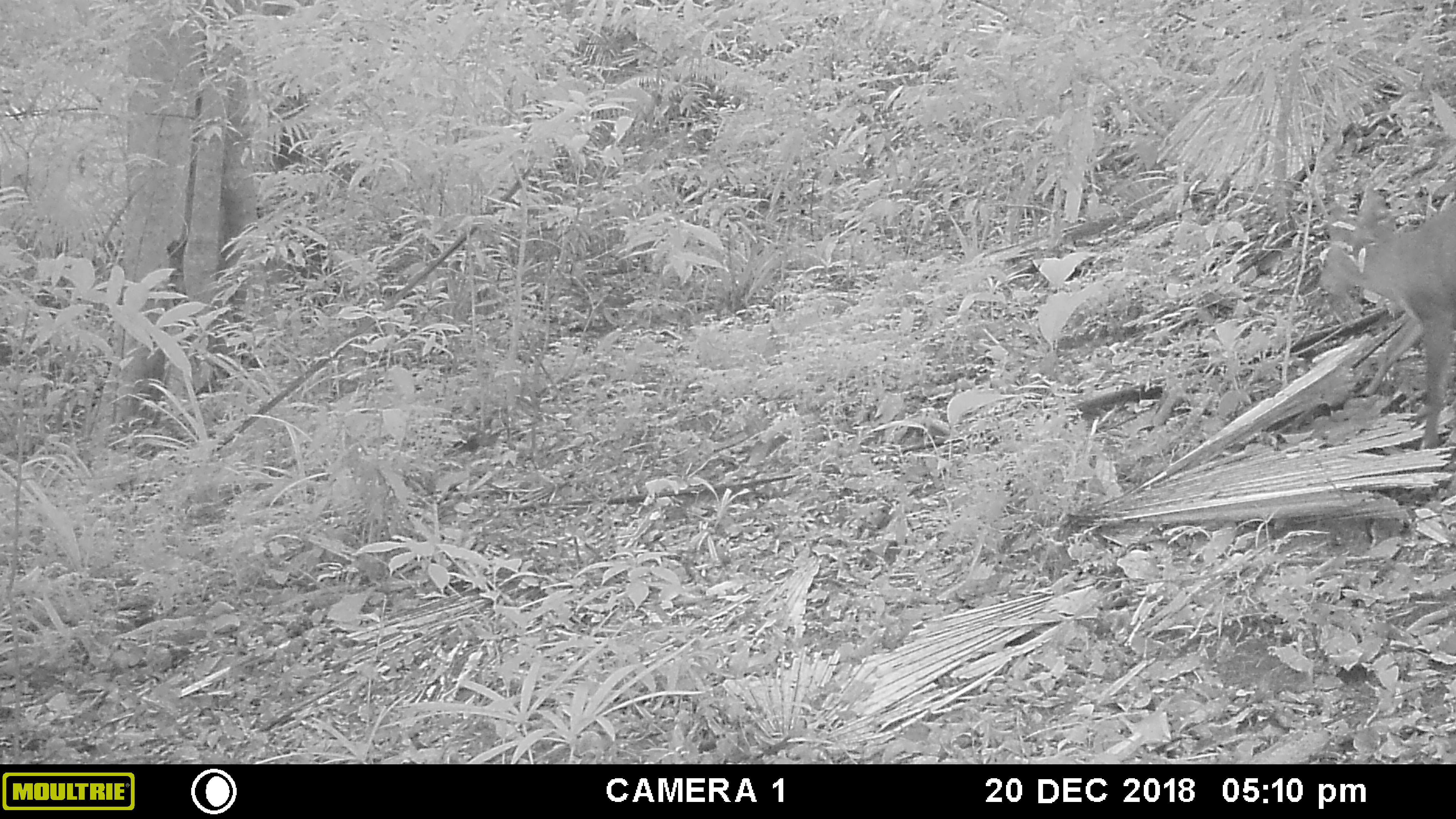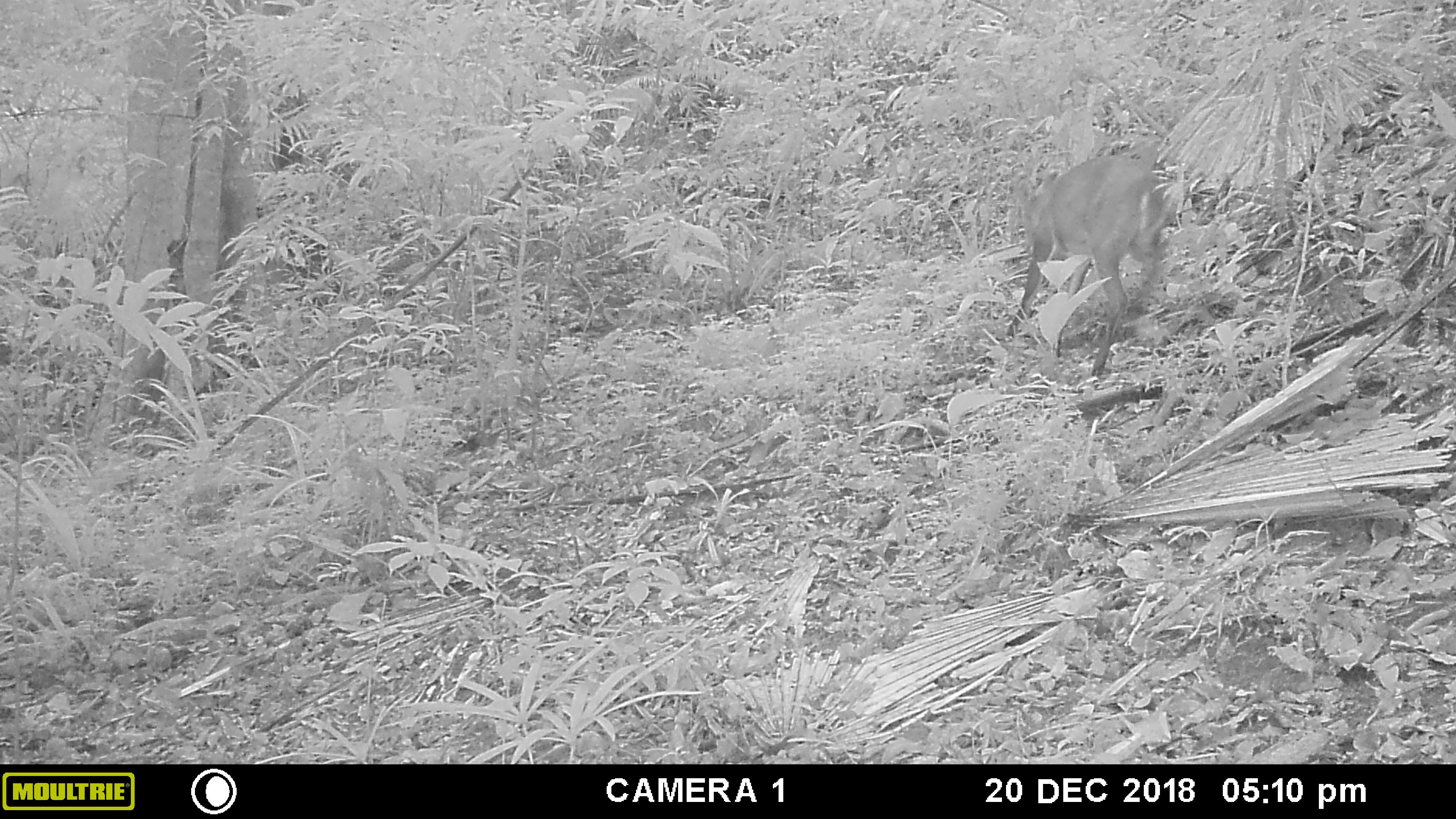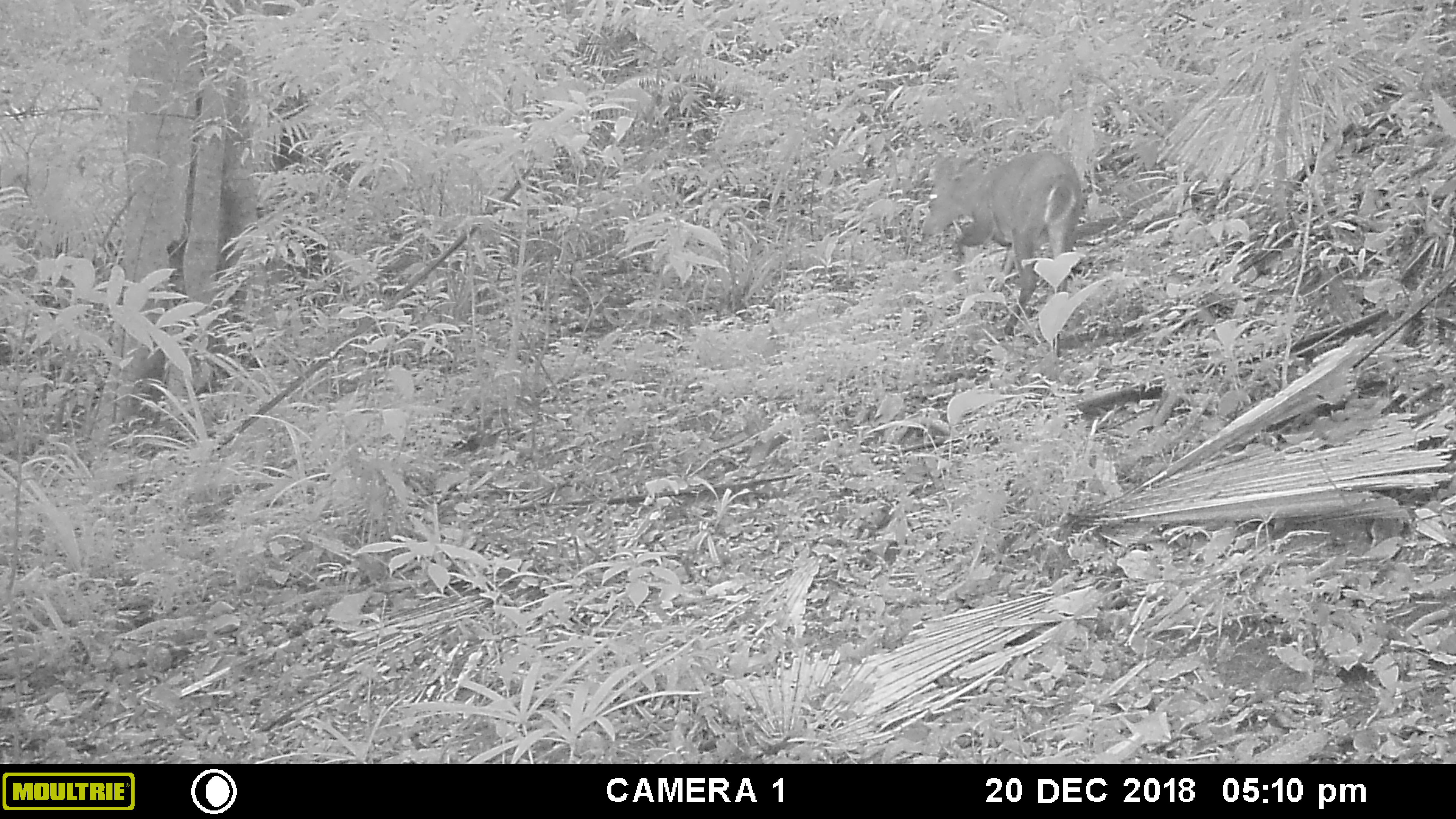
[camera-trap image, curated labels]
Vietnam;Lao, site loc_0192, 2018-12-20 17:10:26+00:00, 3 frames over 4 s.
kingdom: Animalia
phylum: Chordata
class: Mammalia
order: Artiodactyla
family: Cervidae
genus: Muntiacus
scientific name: Muntiacus vuquangensis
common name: large-antlered muntjac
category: large antlered muntjac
Large antlered muntjac (large-antlered muntjac) (Muntiacus vuquangensis). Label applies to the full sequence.